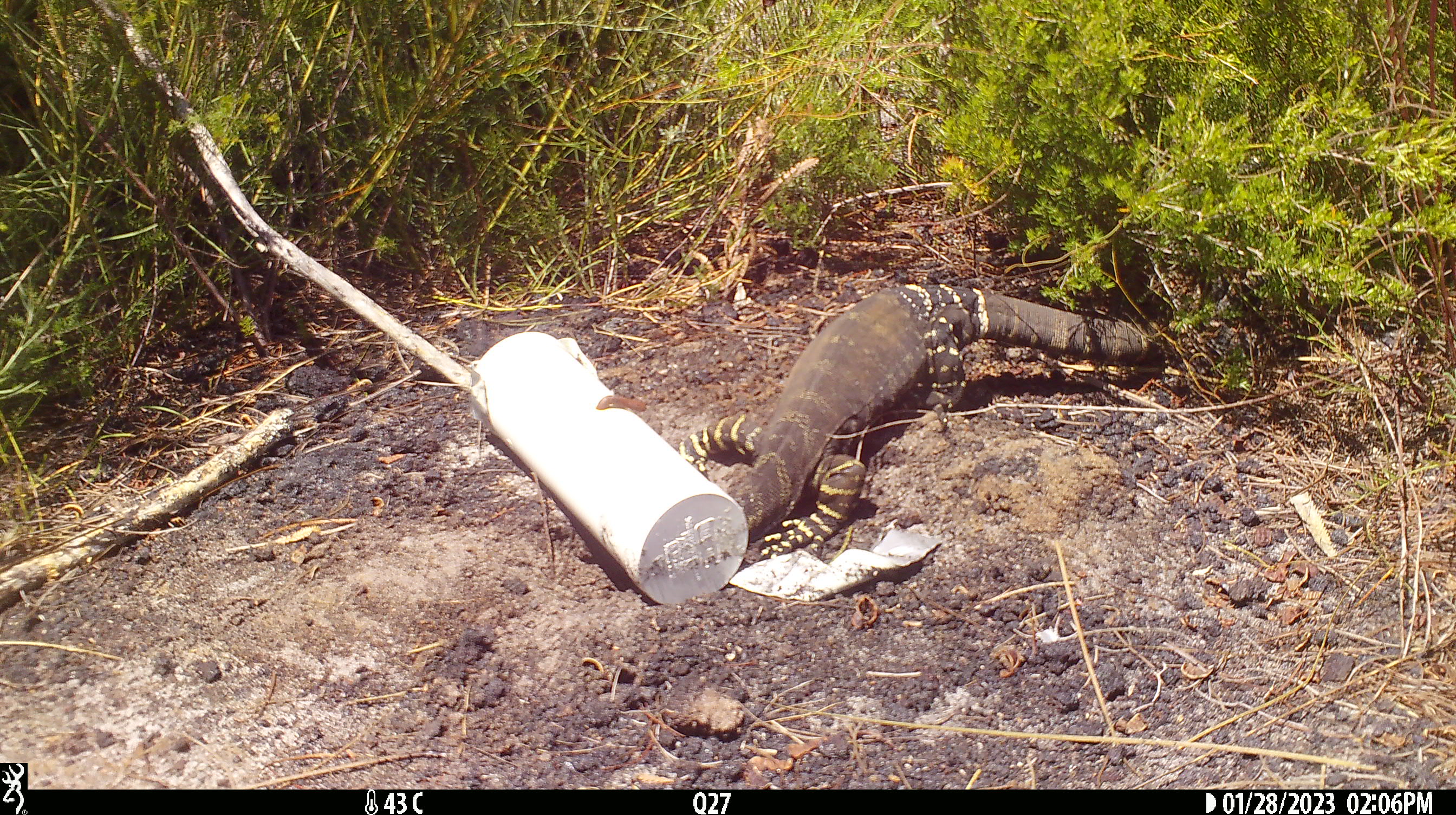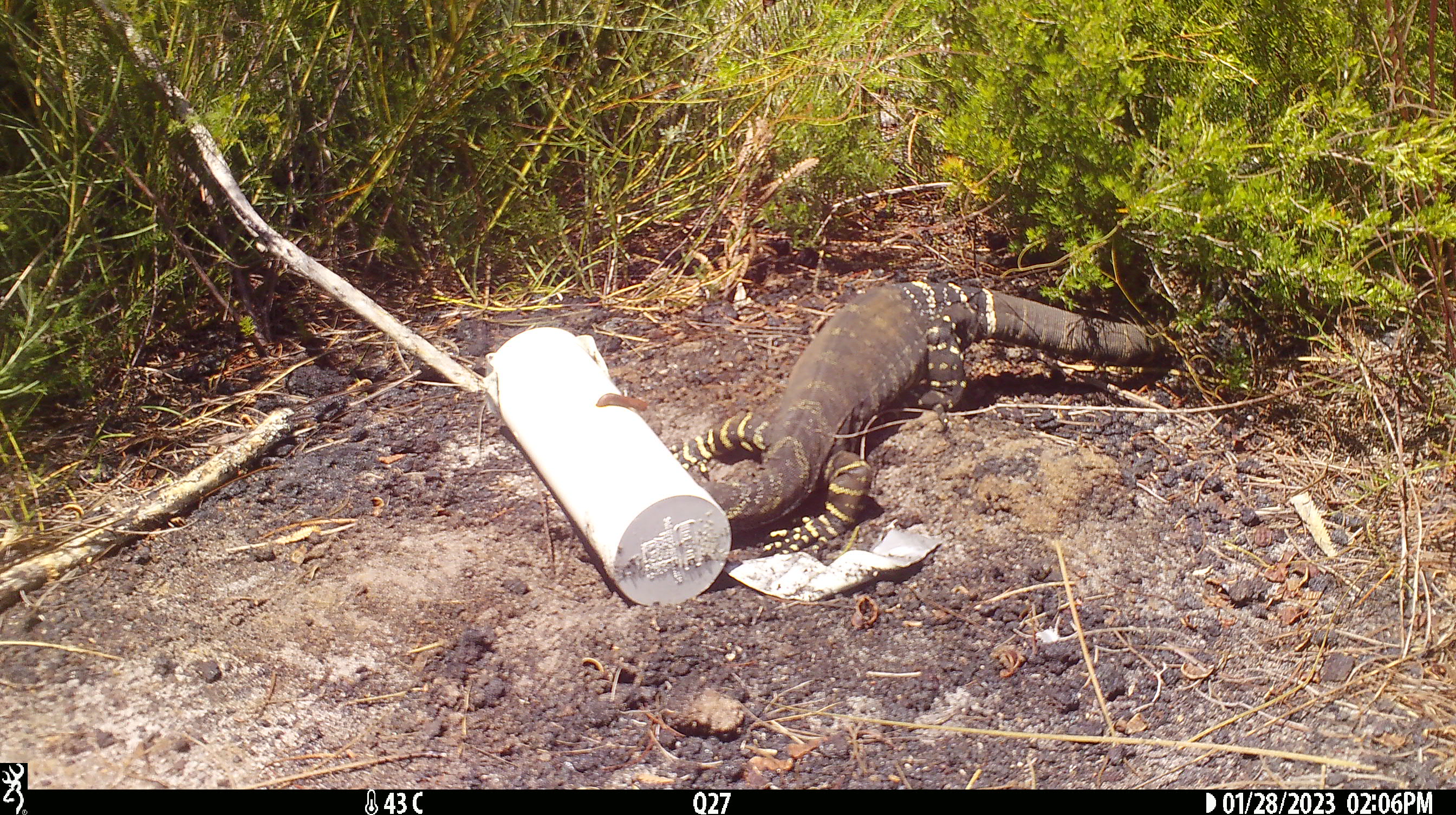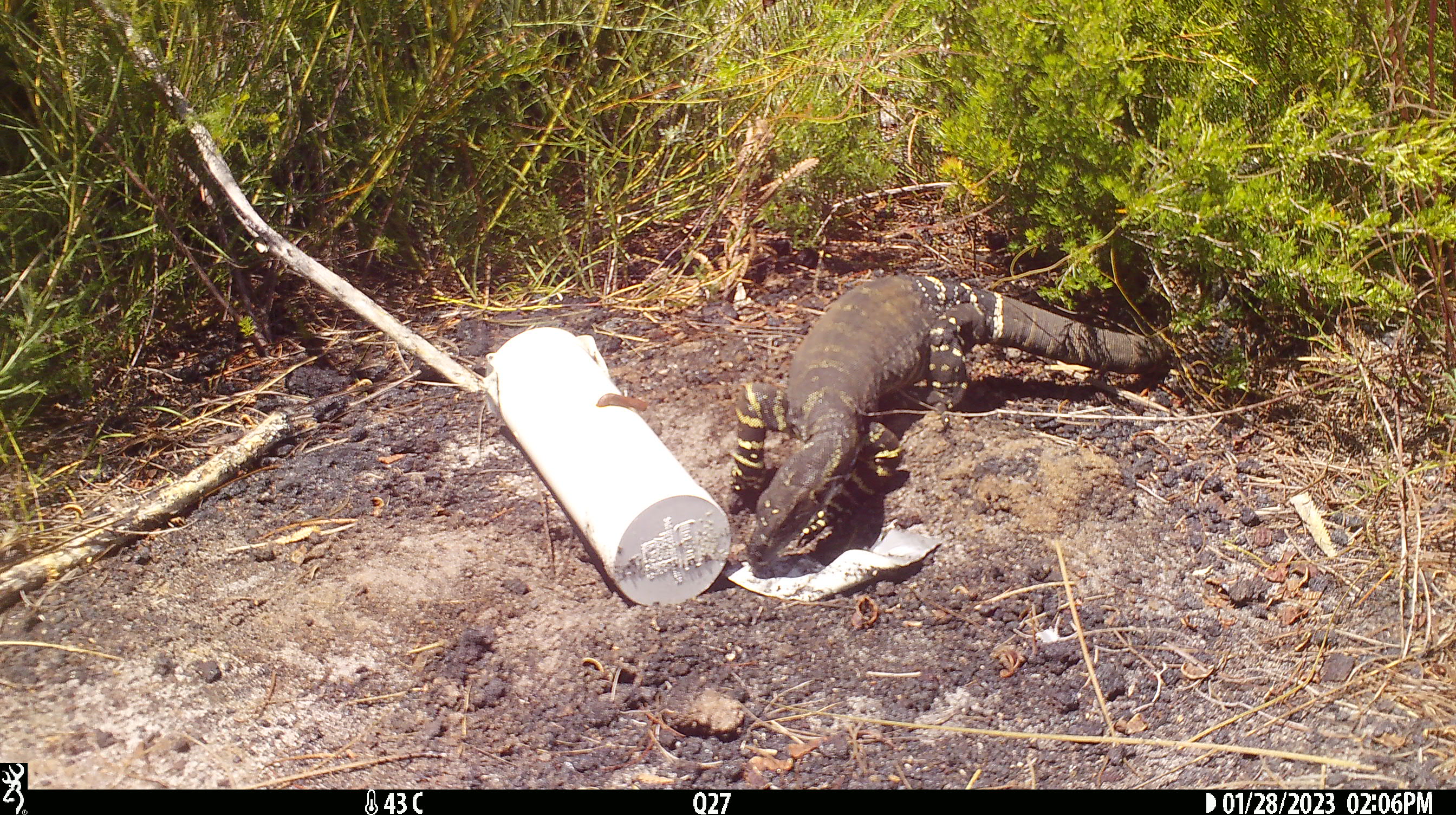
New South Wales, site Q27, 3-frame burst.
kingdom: Animalia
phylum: Chordata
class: Reptilia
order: Squamata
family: Varanidae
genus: Varanus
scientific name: Varanus varius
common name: lace monitor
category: goanna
Goanna (lace monitor) (Varanus varius).